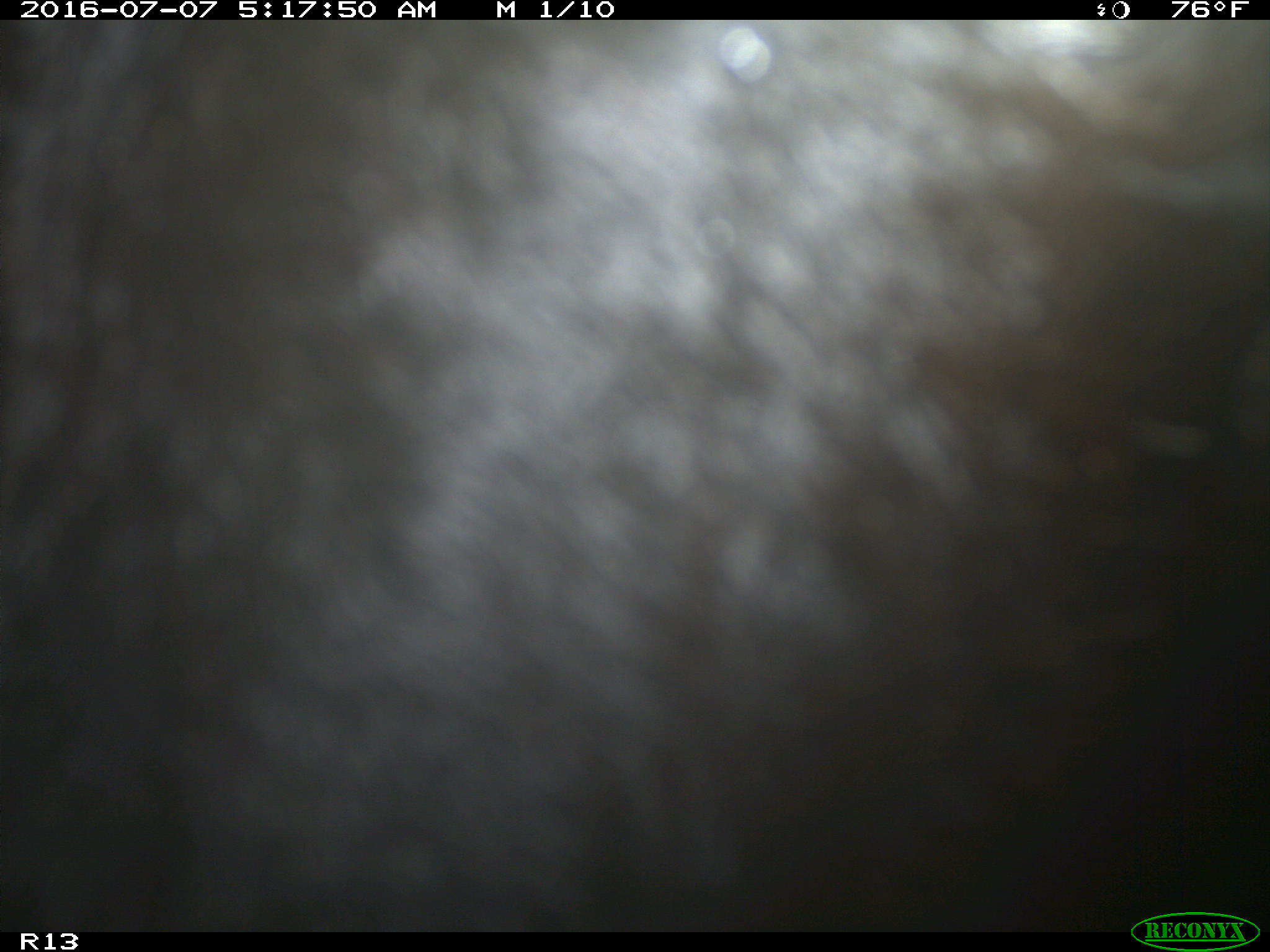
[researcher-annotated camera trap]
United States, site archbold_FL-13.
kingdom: Animalia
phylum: Chordata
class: Mammalia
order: Artiodactyla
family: Bovidae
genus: Bos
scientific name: Bos taurus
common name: domestic cow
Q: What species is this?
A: Bos taurus (domestic cow).